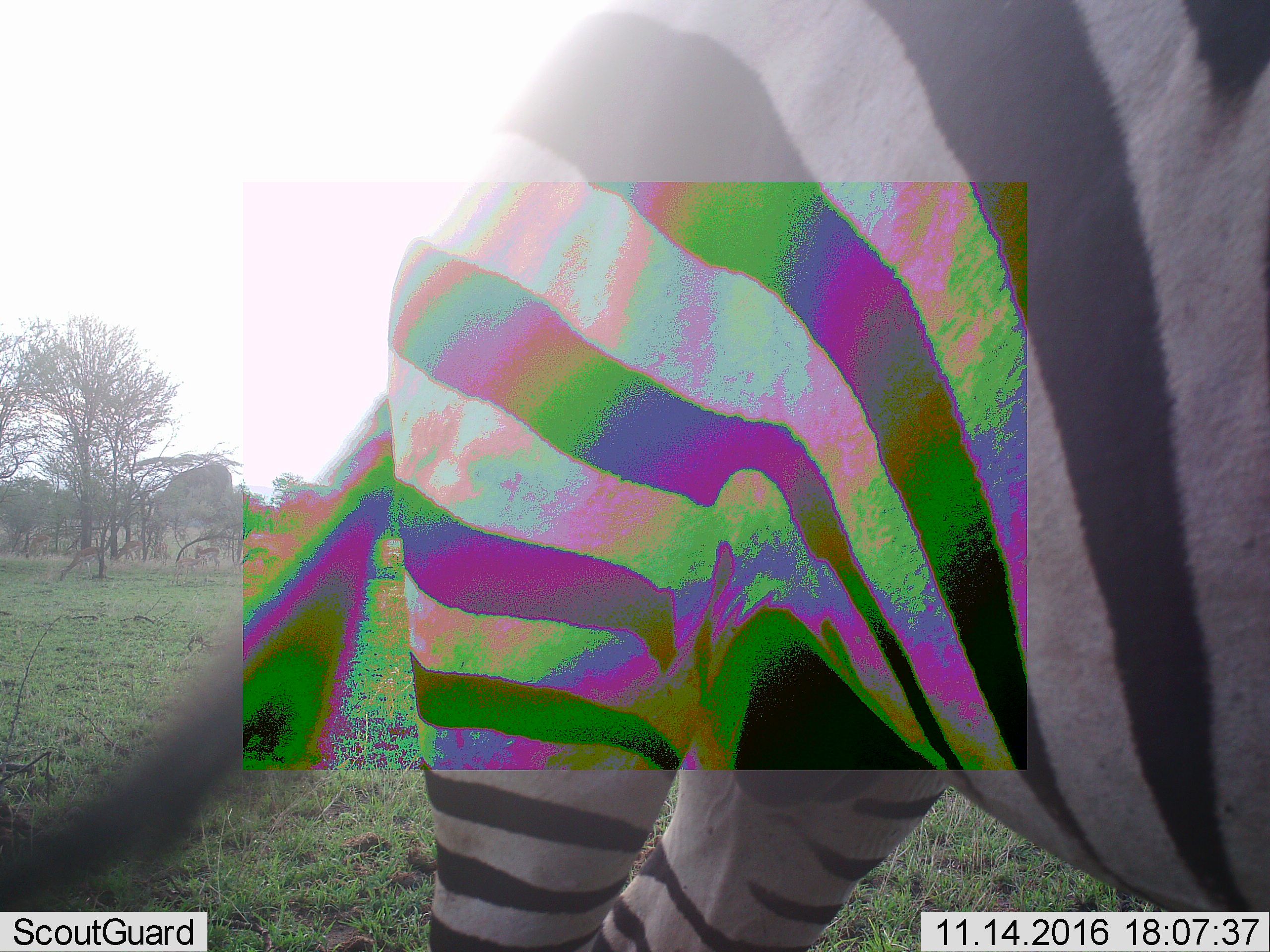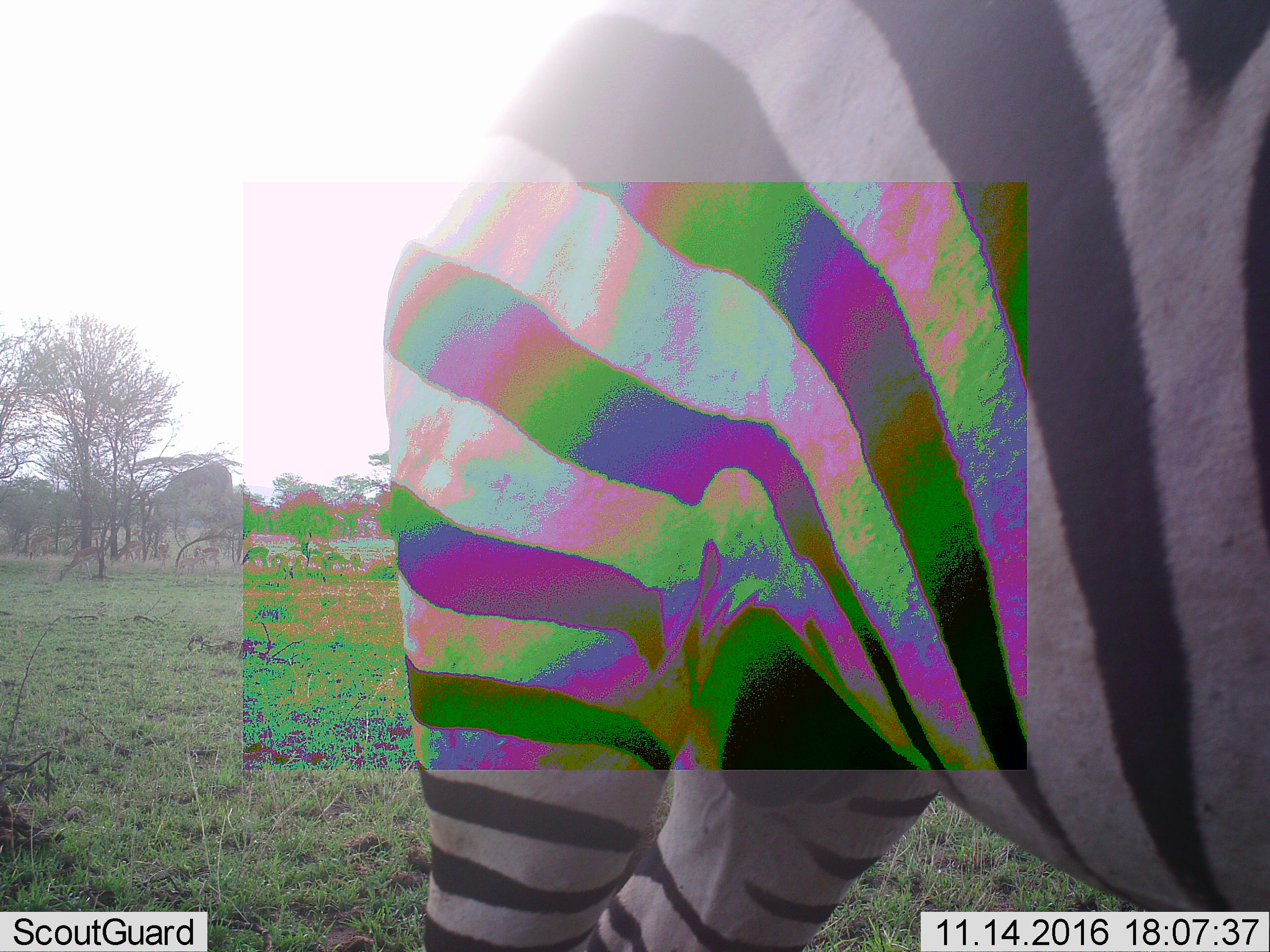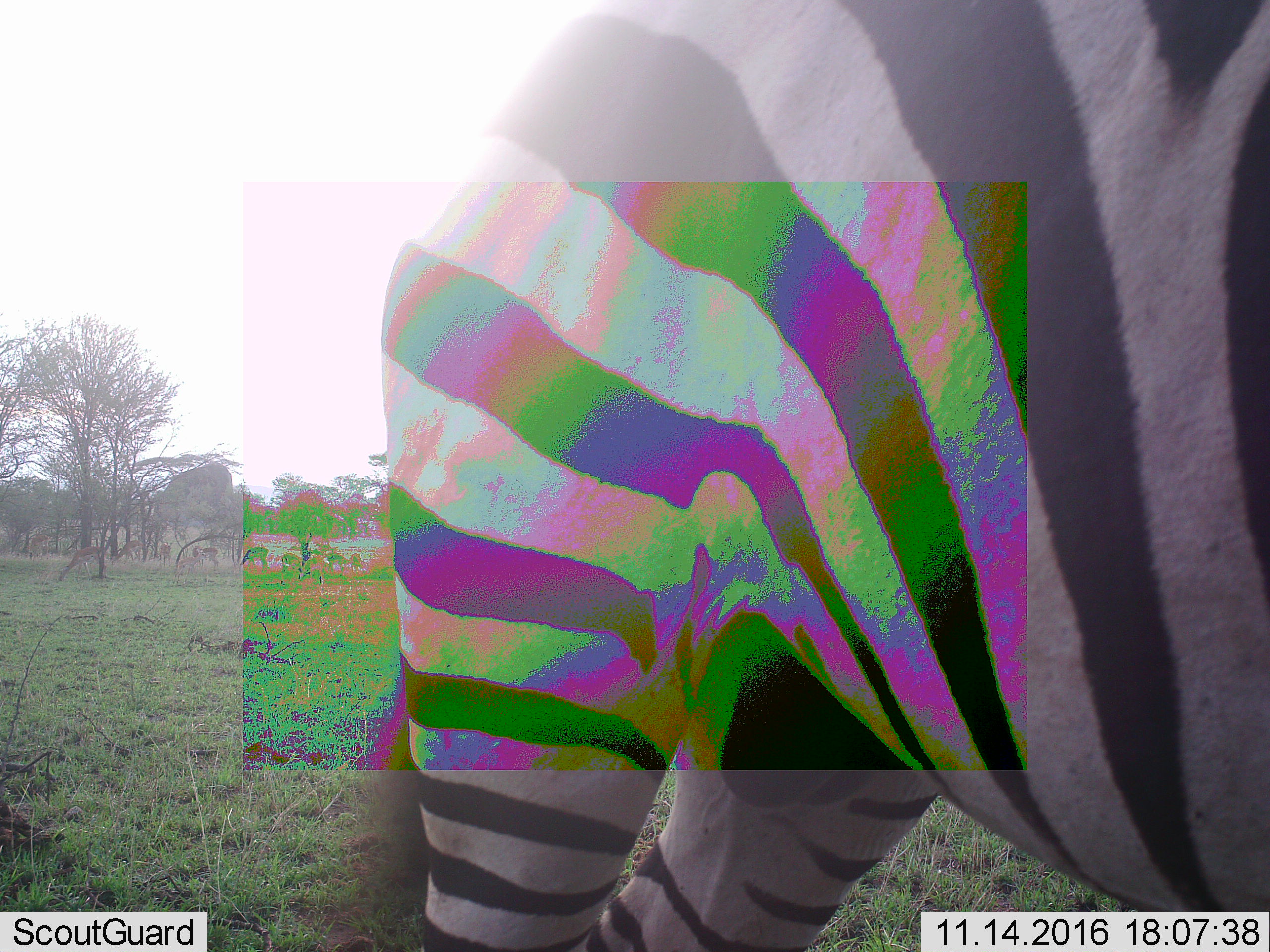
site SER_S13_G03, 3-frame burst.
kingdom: Animalia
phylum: Chordata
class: Mammalia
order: Perissodactyla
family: Equidae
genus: Equus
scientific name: Equus quagga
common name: plains zebra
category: zebraplains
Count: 1.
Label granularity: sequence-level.